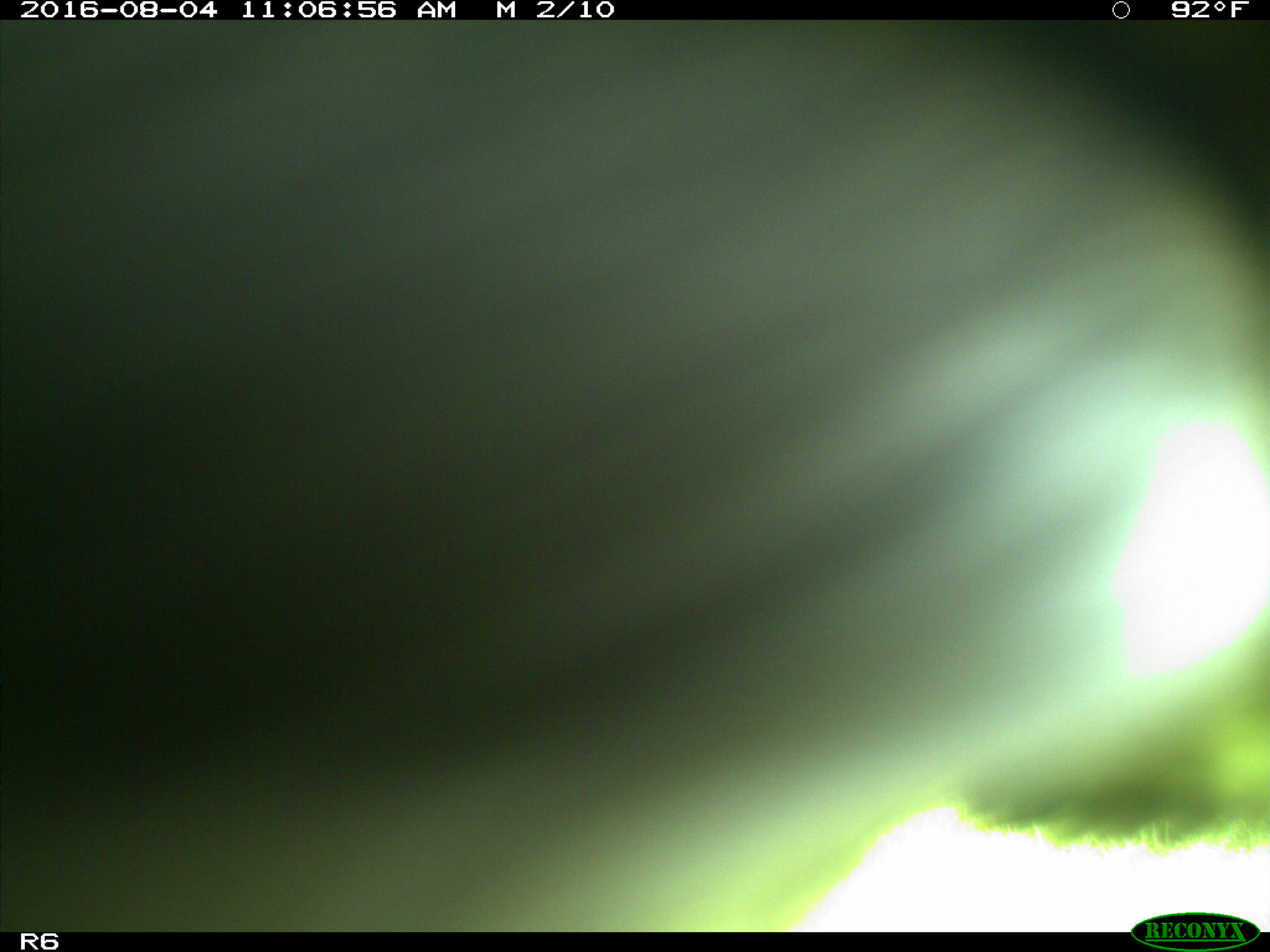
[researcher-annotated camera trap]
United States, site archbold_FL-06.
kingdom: Animalia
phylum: Chordata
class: Mammalia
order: Artiodactyla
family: Bovidae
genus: Bos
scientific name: Bos taurus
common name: domestic cow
Bos taurus (domestic cow).